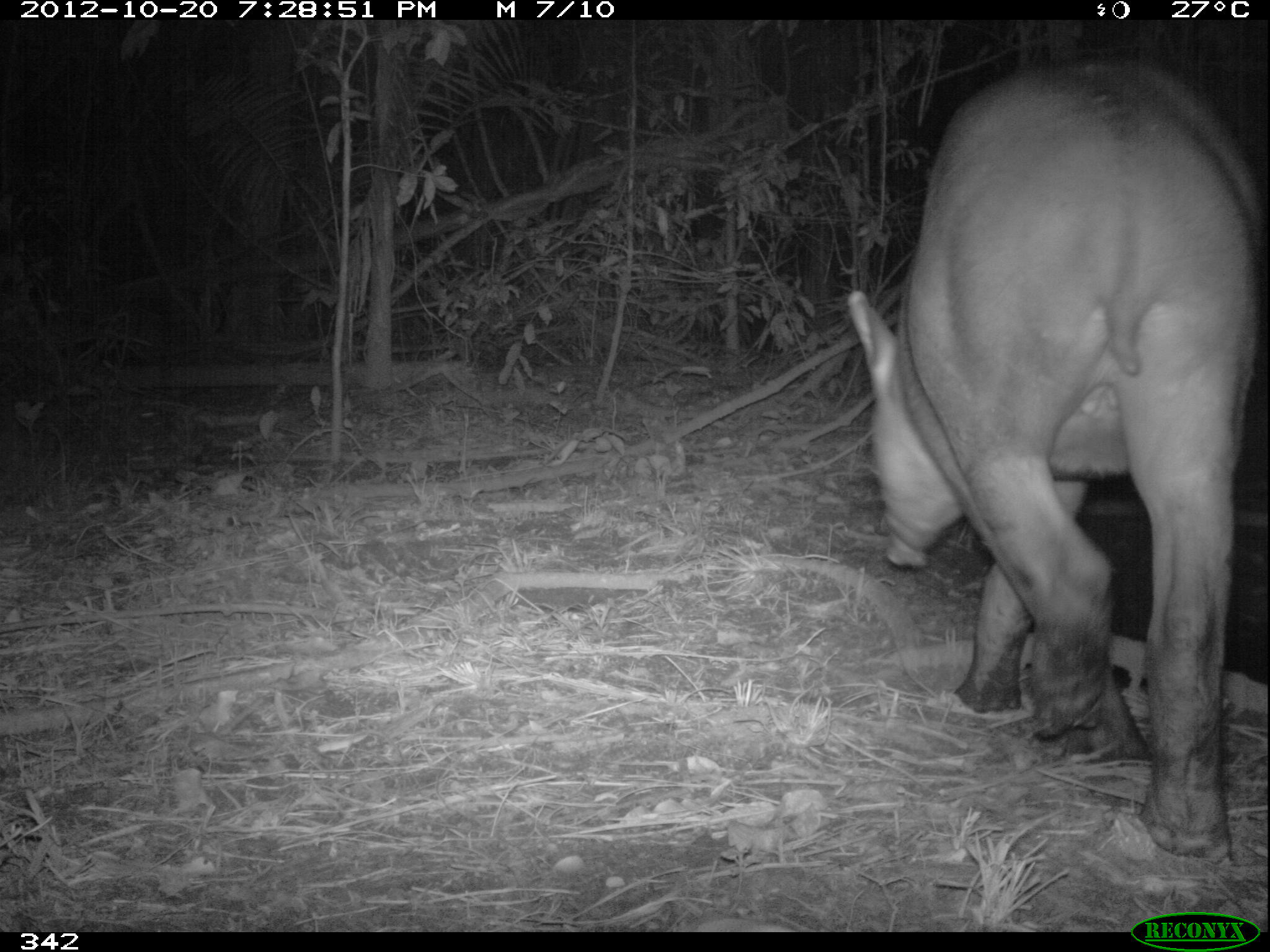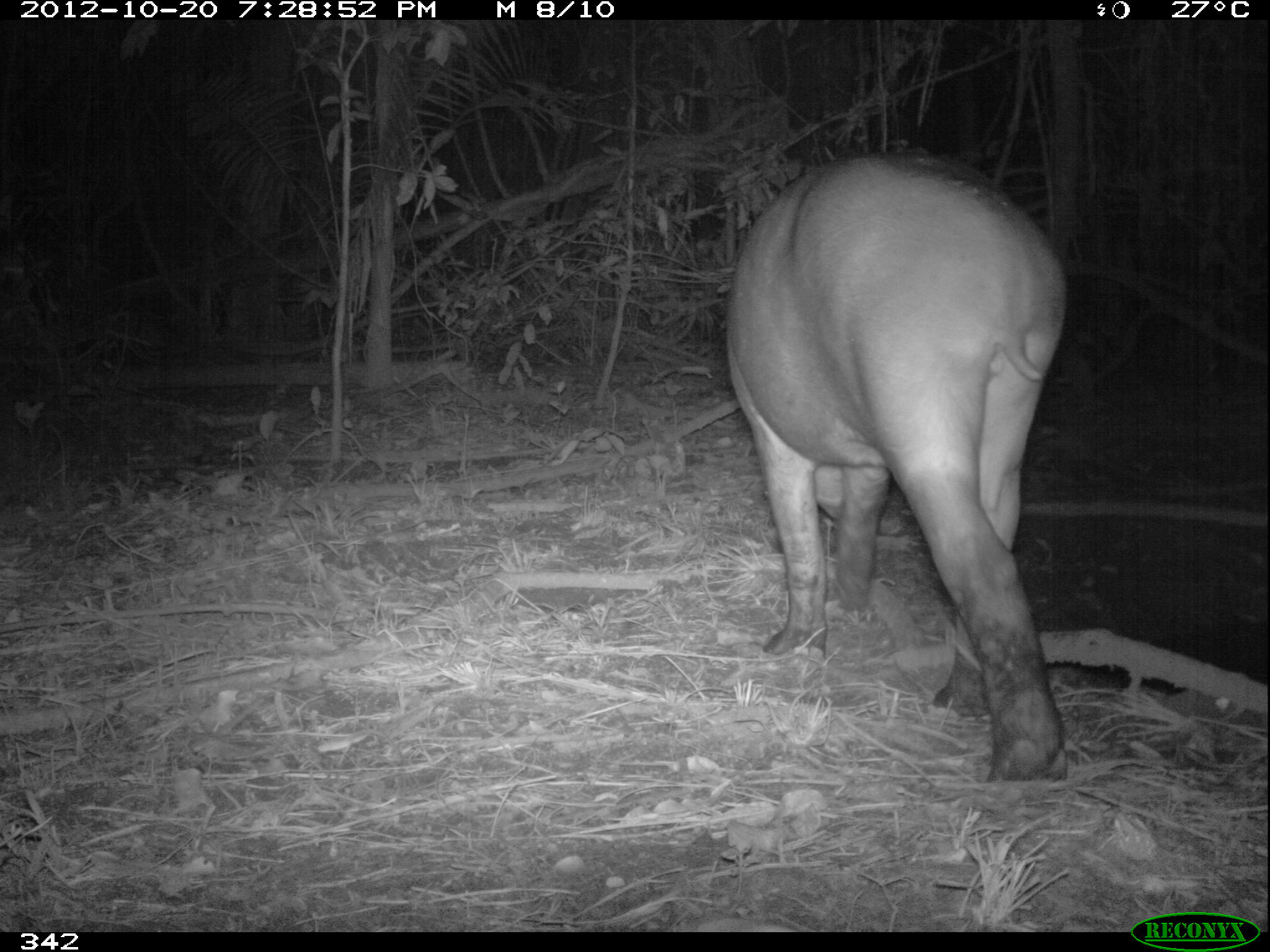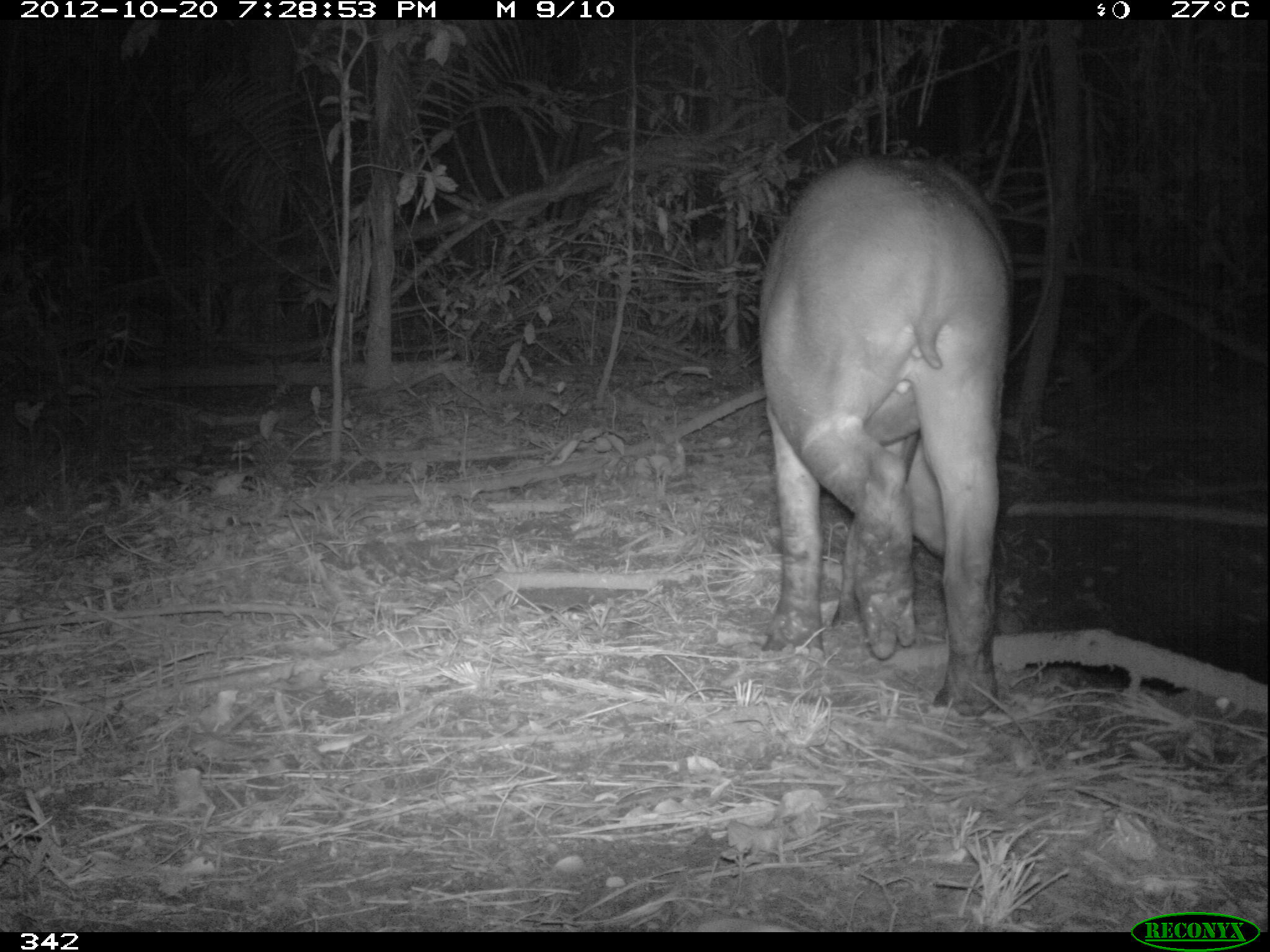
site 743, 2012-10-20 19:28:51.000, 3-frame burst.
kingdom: Animalia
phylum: Chordata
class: Mammalia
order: Perissodactyla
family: Tapiridae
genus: Tapirus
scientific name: Tapirus terrestris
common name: south american tapir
Tapirus terrestris (south american tapir).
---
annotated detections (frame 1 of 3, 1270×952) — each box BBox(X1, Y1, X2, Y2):
tapirus terrestris: BBox(843, 59, 1265, 855)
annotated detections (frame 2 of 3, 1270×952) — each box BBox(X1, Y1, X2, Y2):
tapirus terrestris: BBox(721, 150, 1064, 782)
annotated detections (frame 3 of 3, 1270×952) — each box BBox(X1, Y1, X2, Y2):
tapirus terrestris: BBox(758, 151, 1013, 718)